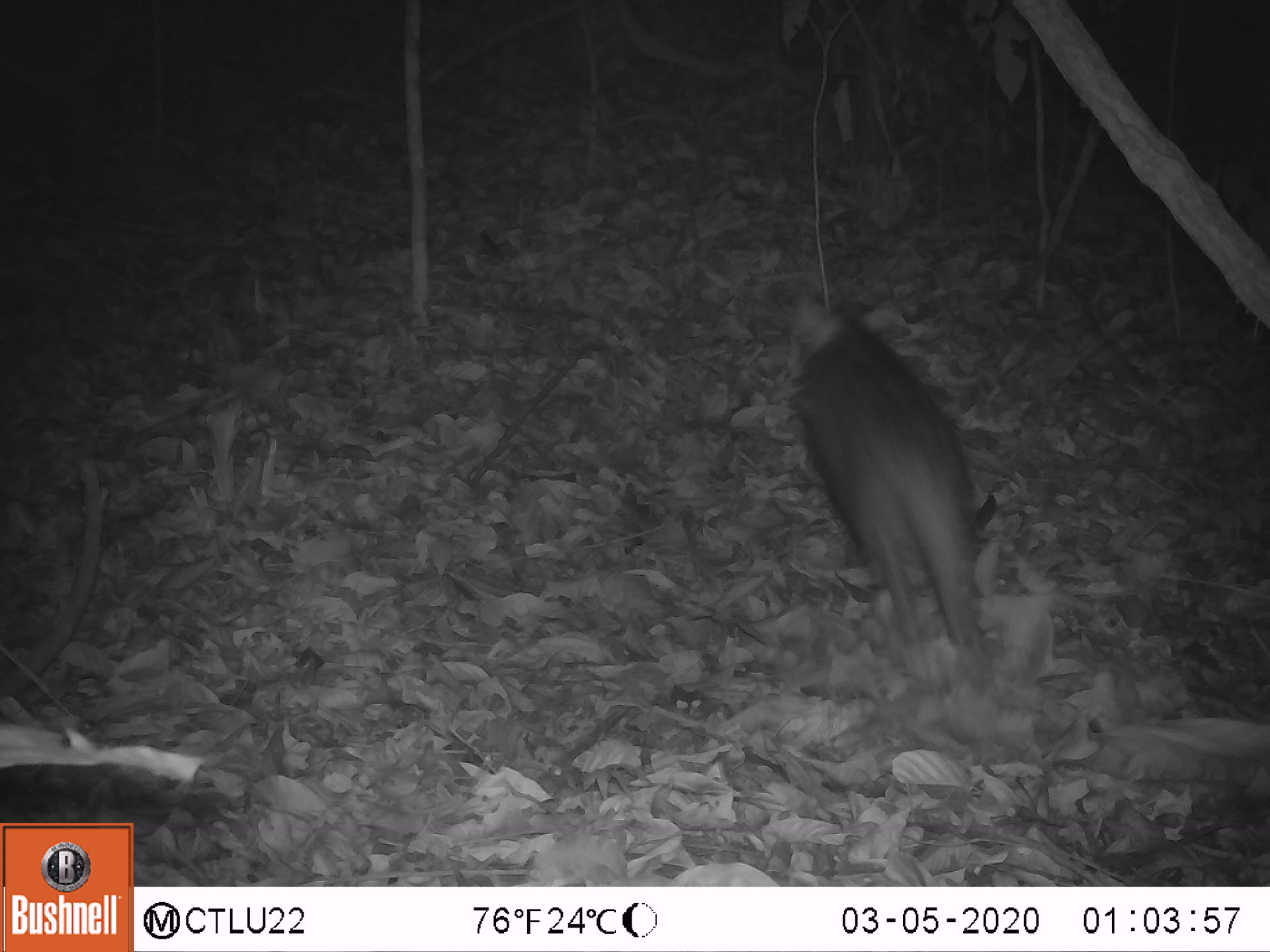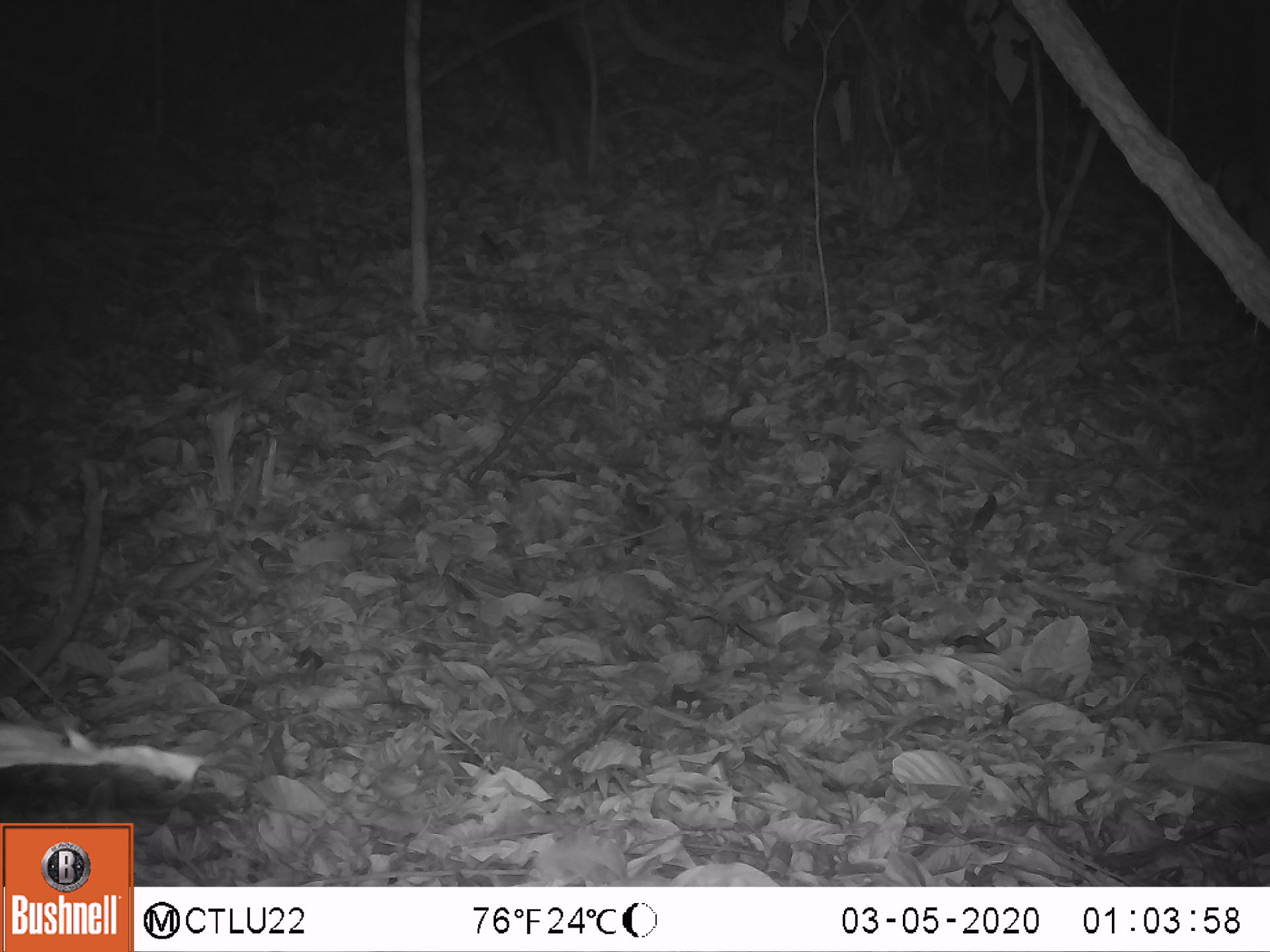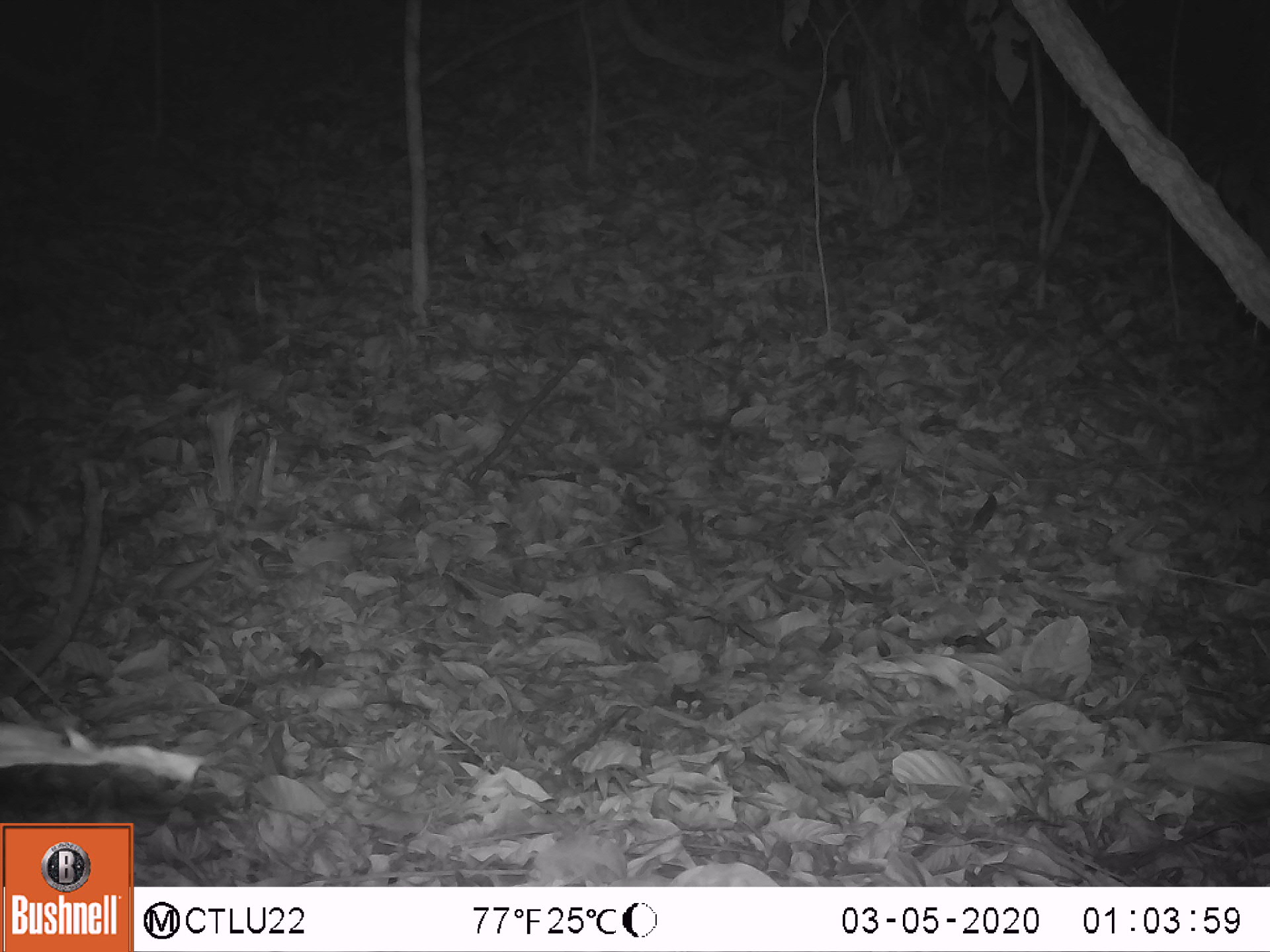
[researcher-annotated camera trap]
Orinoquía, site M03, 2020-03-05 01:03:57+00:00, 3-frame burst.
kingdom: Animalia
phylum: Chordata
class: Mammalia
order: Artiodactyla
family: Tayassuidae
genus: Pecari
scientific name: Pecari tajacu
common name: collared peccary